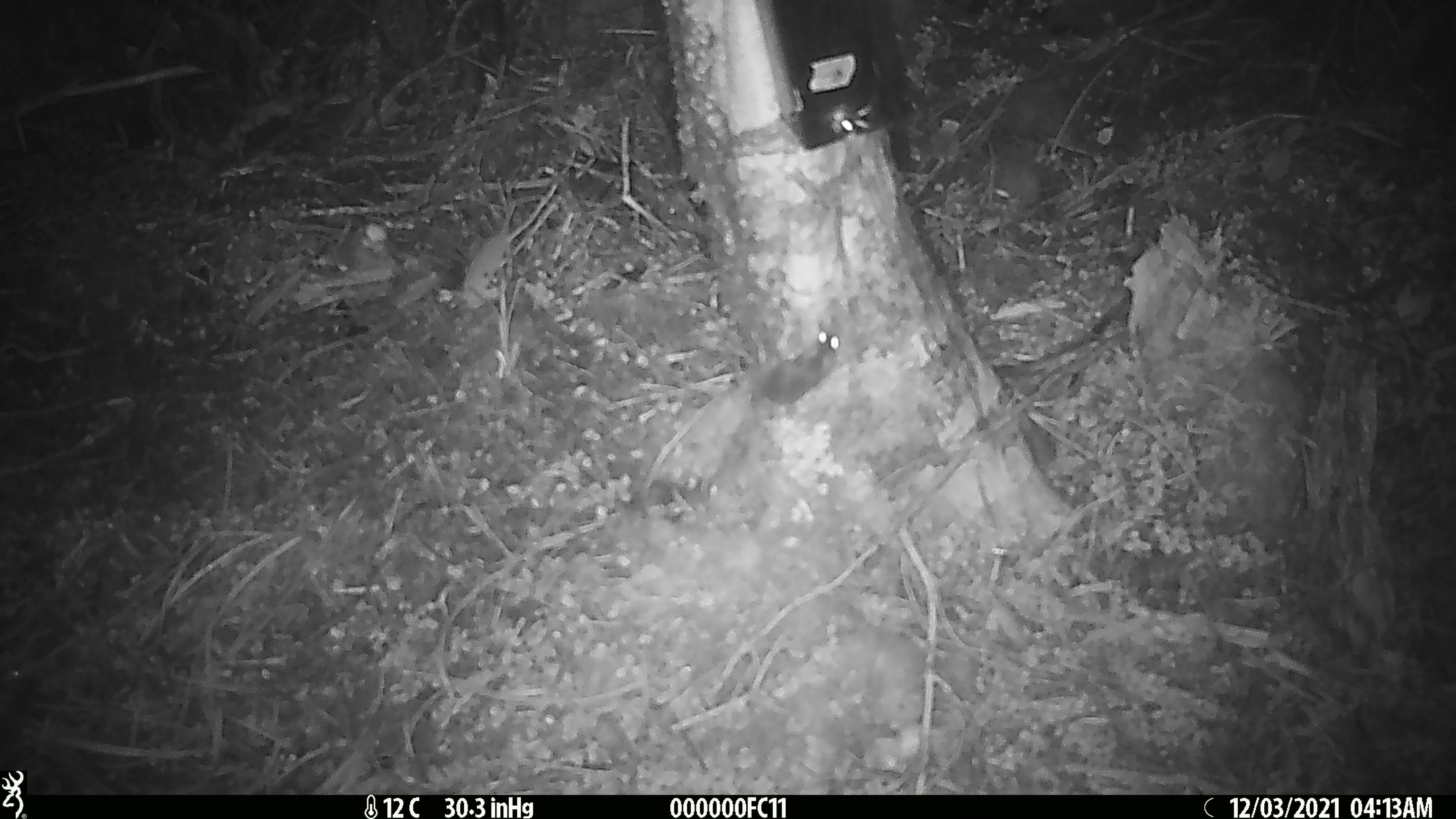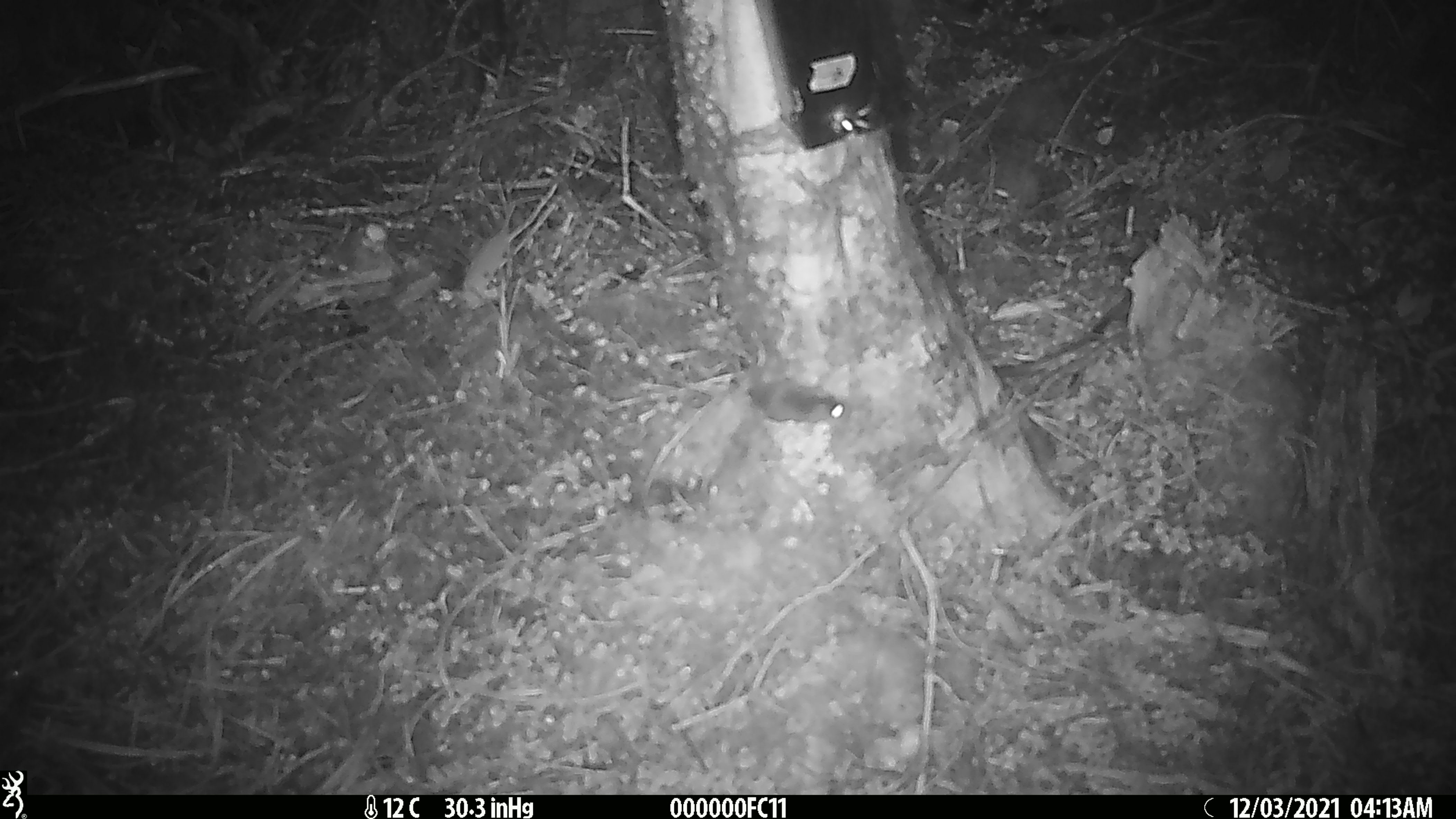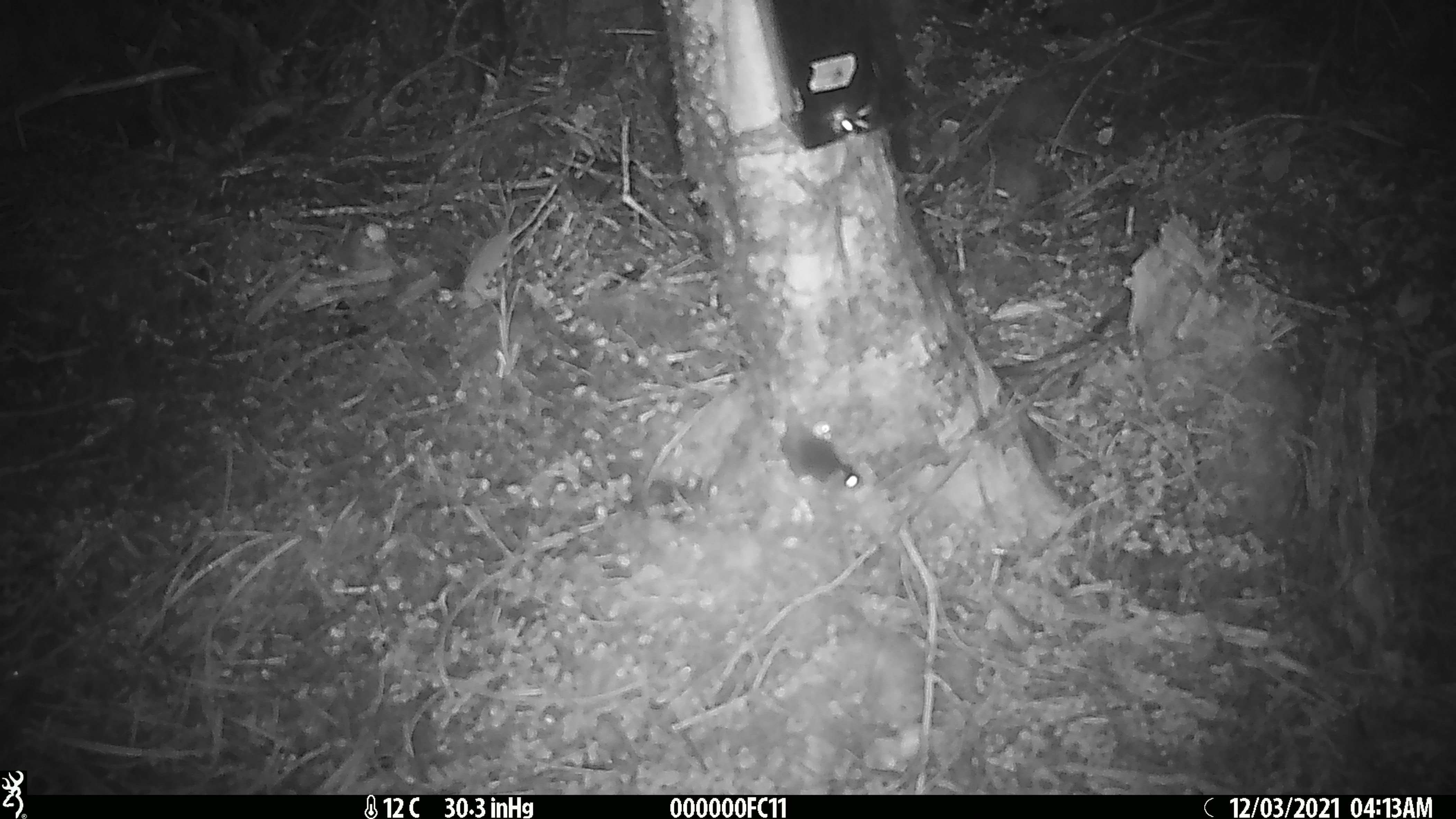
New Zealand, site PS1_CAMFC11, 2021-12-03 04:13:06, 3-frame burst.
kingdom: Animalia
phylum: Chordata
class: Mammalia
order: Rodentia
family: Muridae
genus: Mus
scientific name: Mus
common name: mouse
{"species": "mouse (Mus)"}